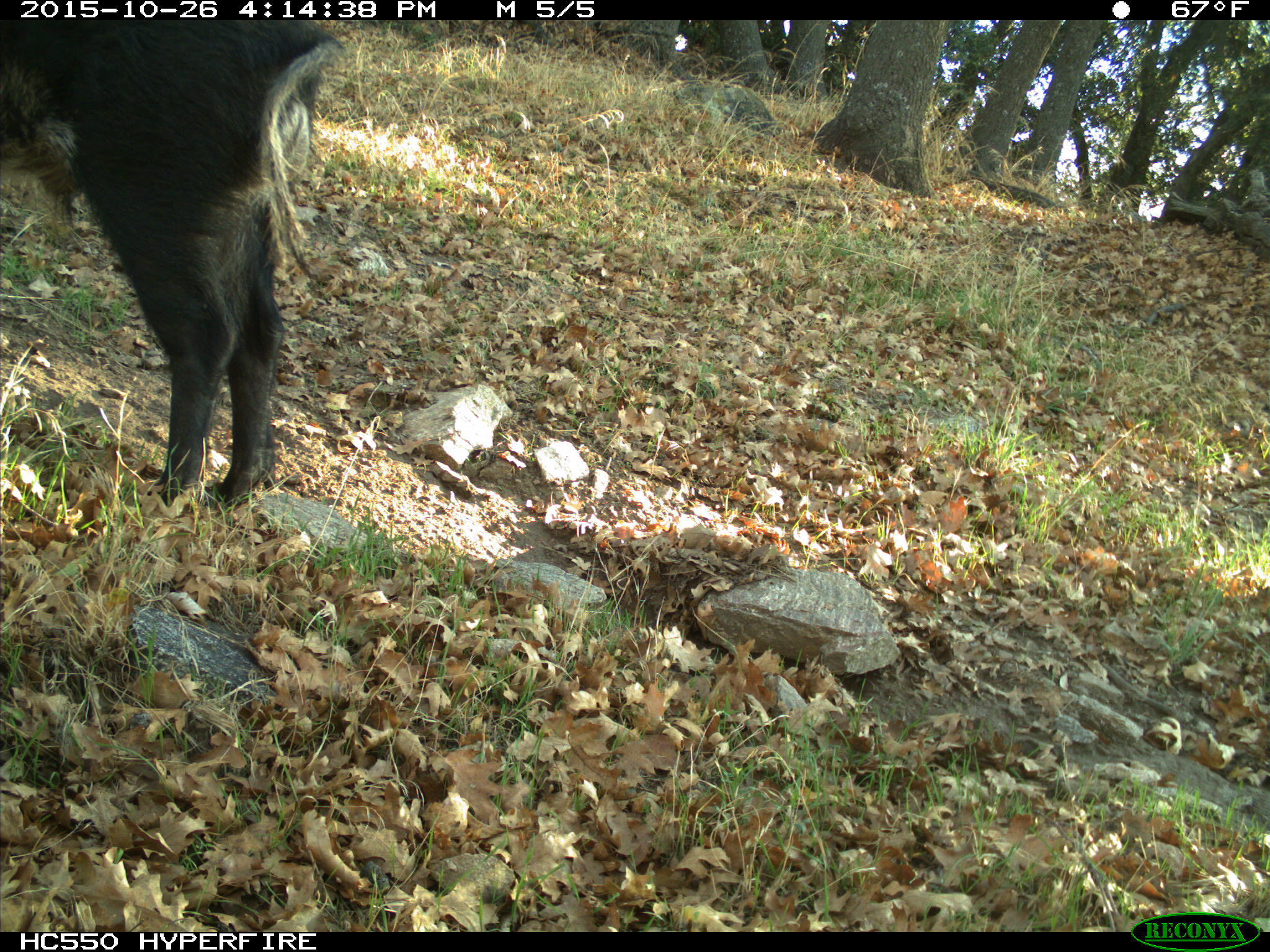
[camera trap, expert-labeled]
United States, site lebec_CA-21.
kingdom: Animalia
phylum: Chordata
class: Mammalia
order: Artiodactyla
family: Suidae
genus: Sus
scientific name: Sus scrofa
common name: wild boar